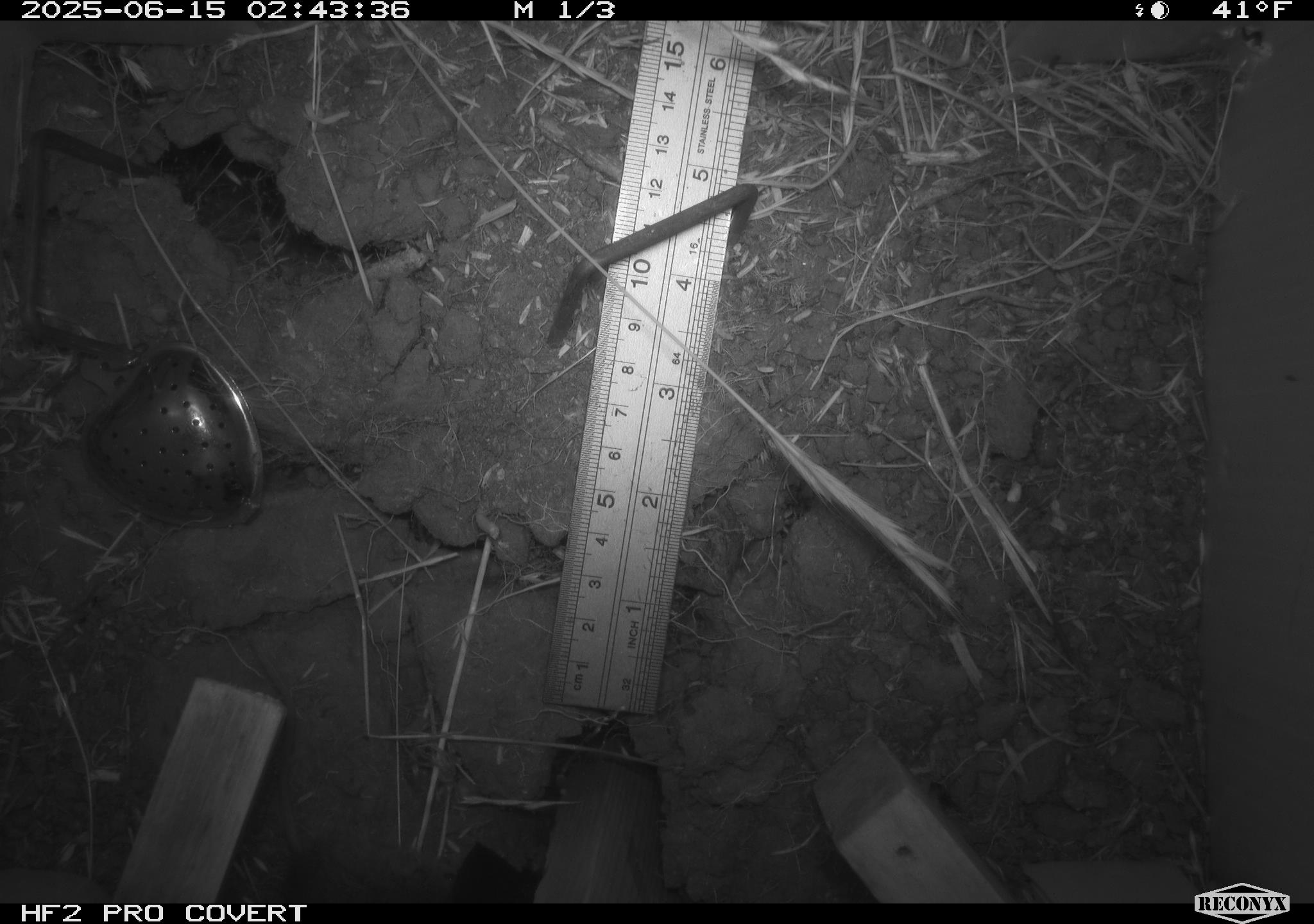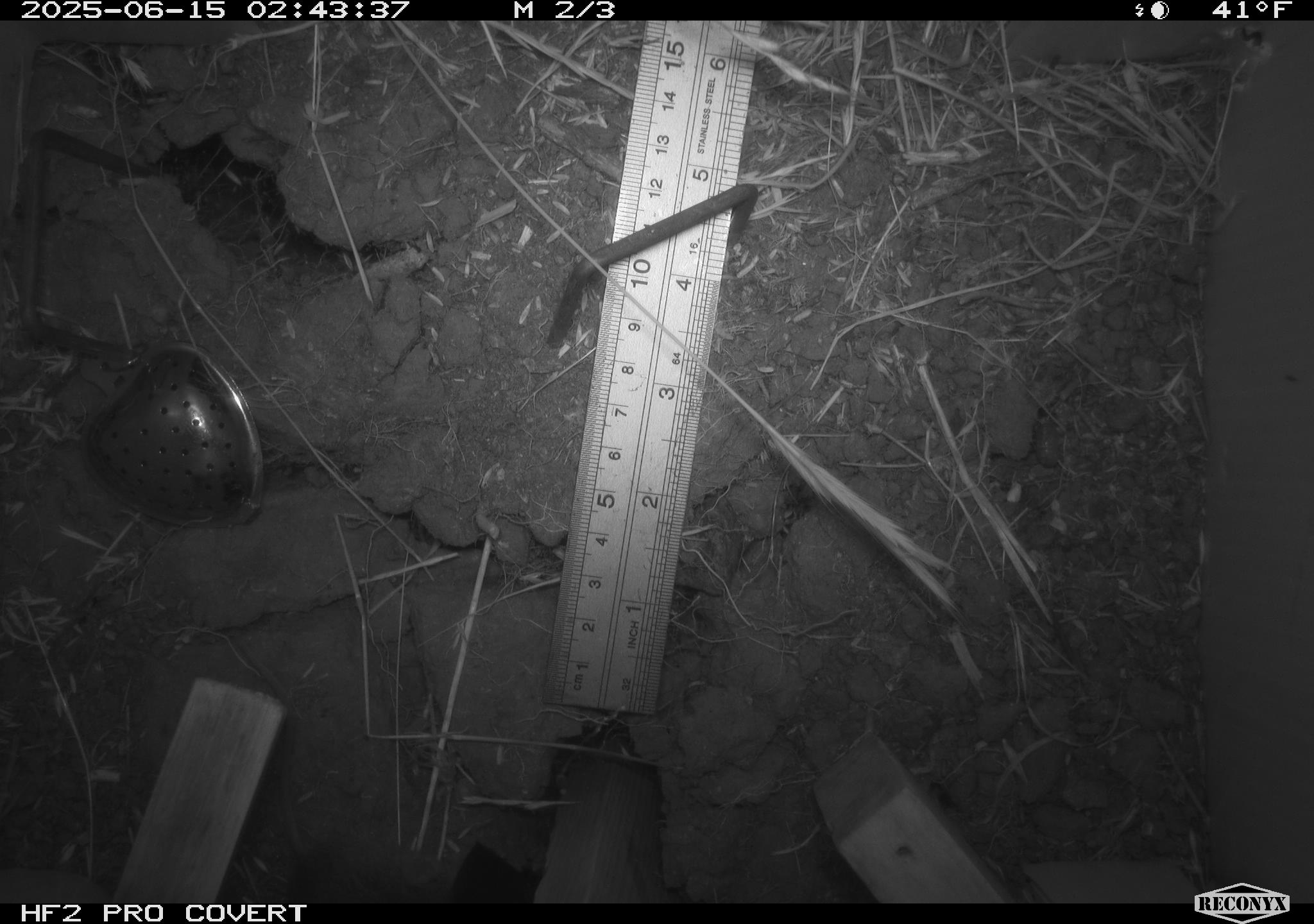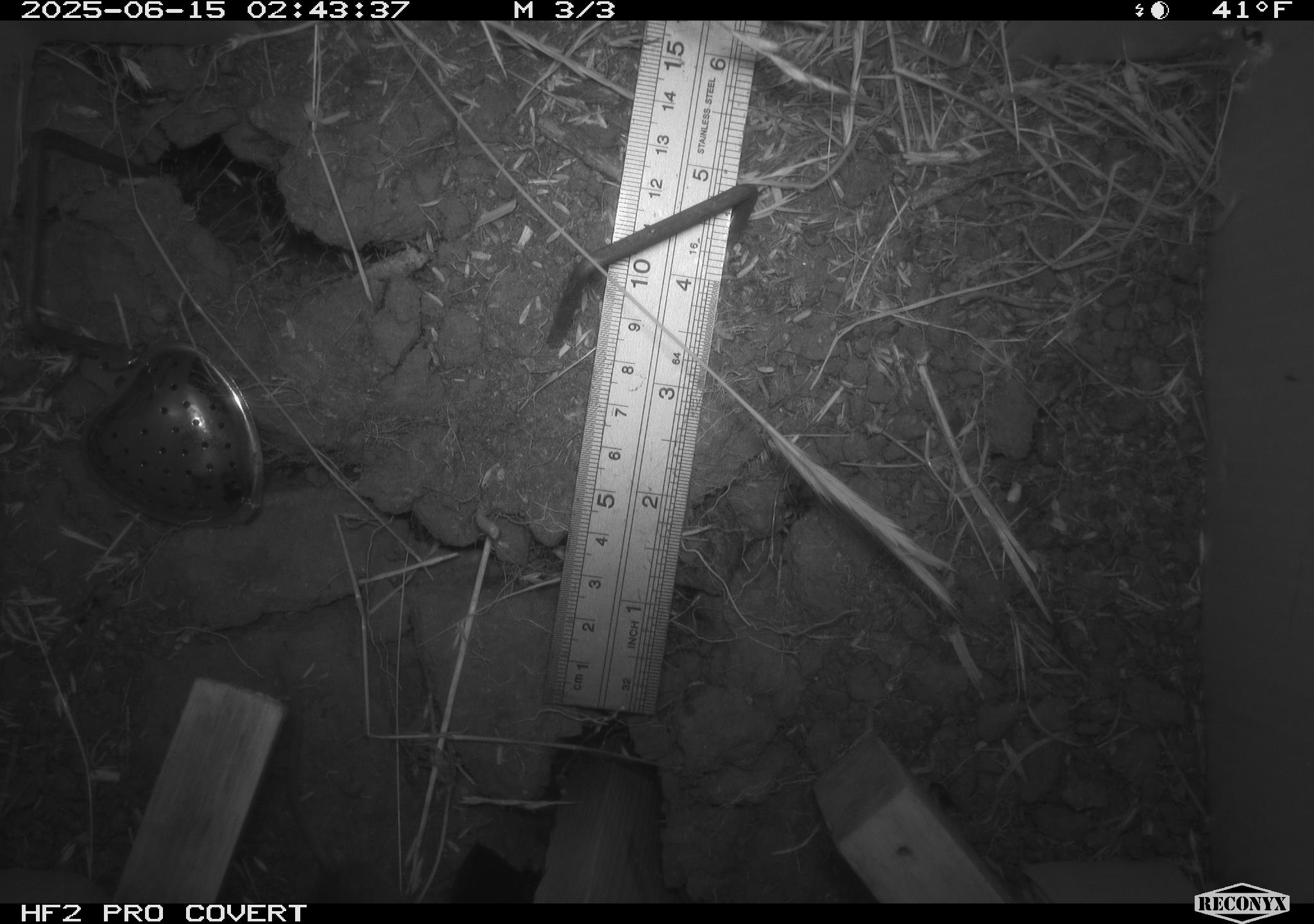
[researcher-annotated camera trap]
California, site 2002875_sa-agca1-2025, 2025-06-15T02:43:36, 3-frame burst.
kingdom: Animalia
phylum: Chordata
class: Mammalia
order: Rodentia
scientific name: Rodentia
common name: mouse species